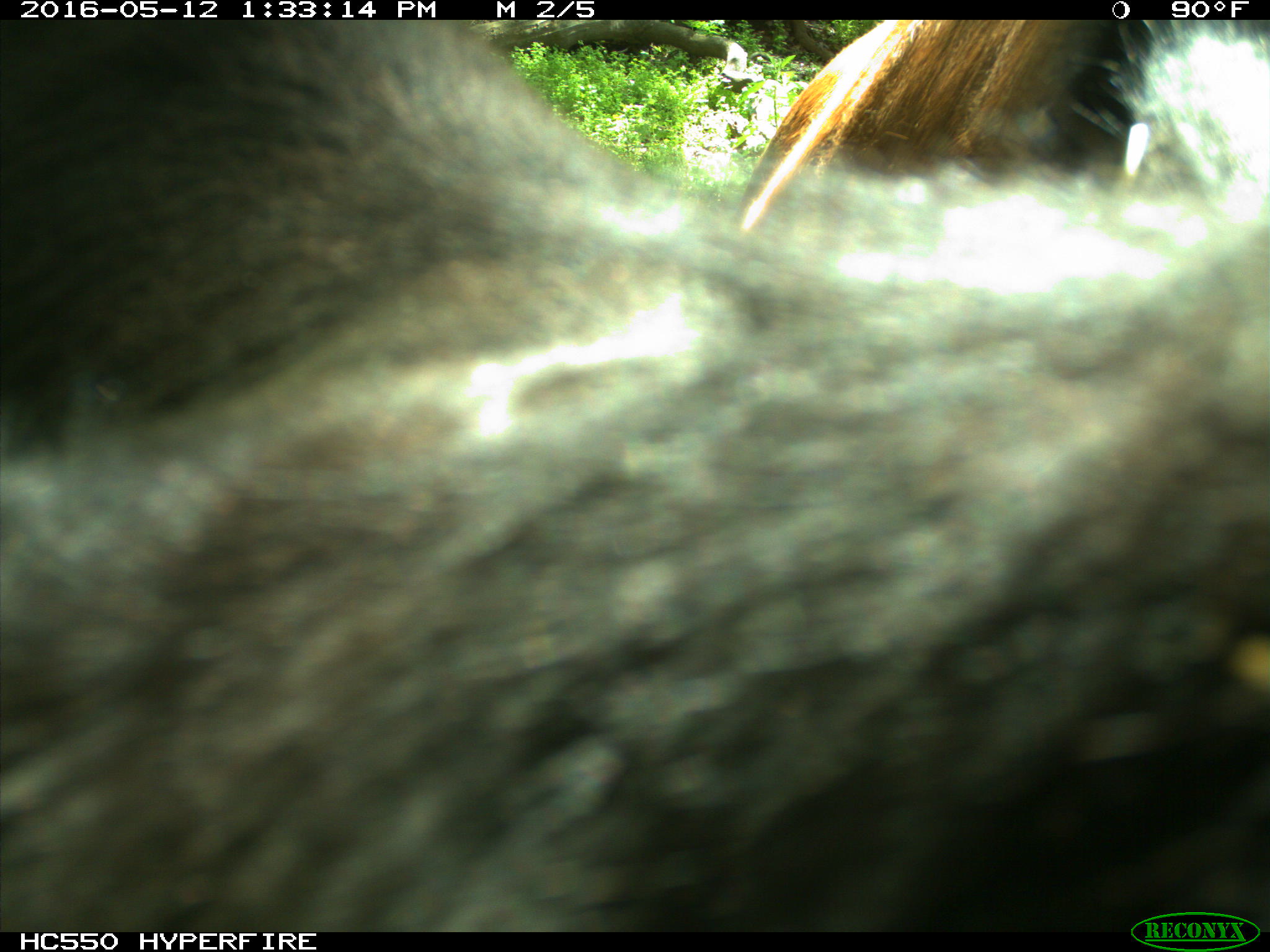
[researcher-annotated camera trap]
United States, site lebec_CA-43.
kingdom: Animalia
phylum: Chordata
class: Mammalia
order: Artiodactyla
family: Bovidae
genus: Bos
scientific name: Bos taurus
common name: domestic cow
Bos taurus (domestic cow).